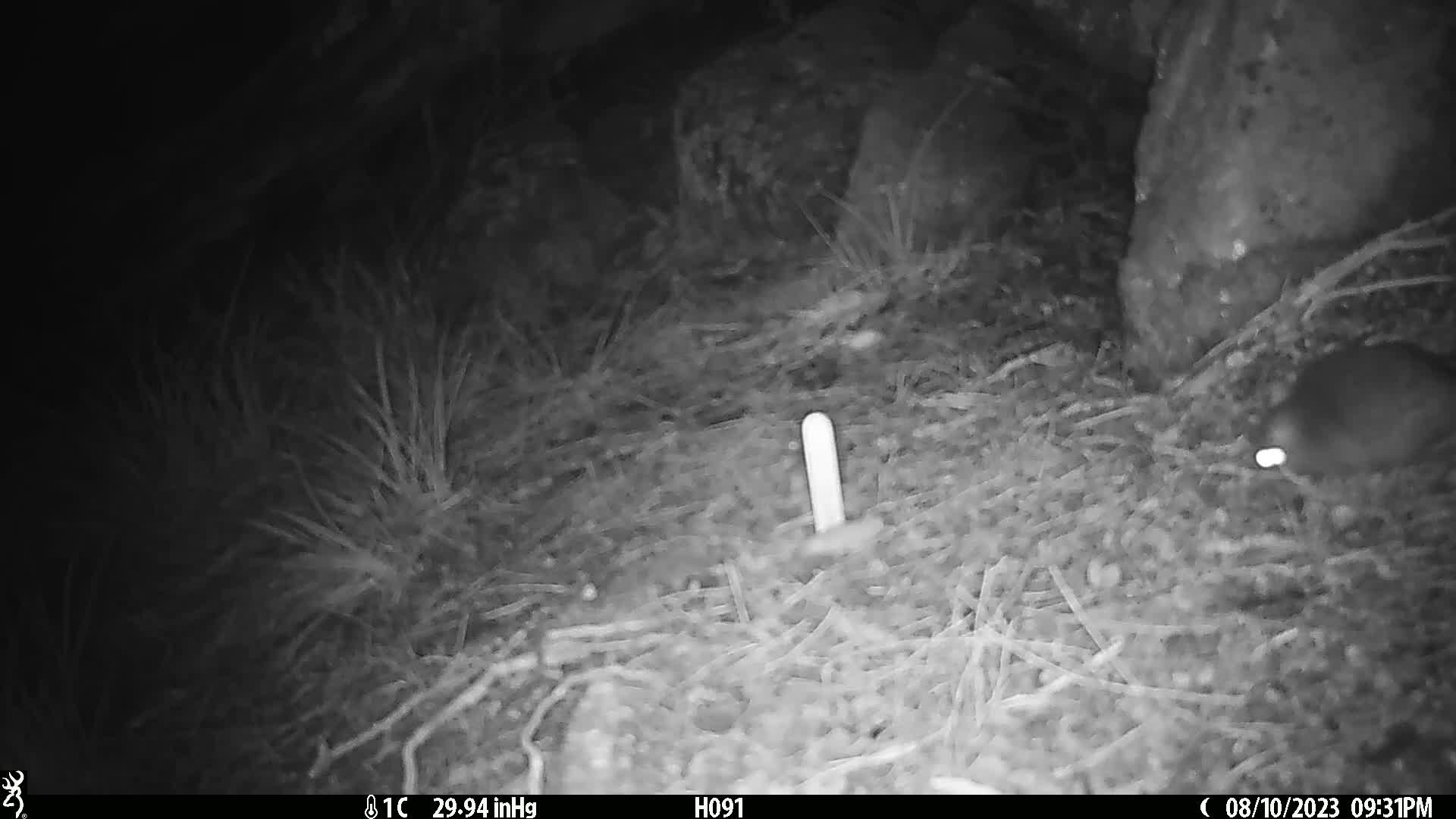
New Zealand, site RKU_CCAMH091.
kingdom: Animalia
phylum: Chordata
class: Mammalia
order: Rodentia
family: Muridae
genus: Rattus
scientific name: Rattus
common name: rat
Rat (Rattus).